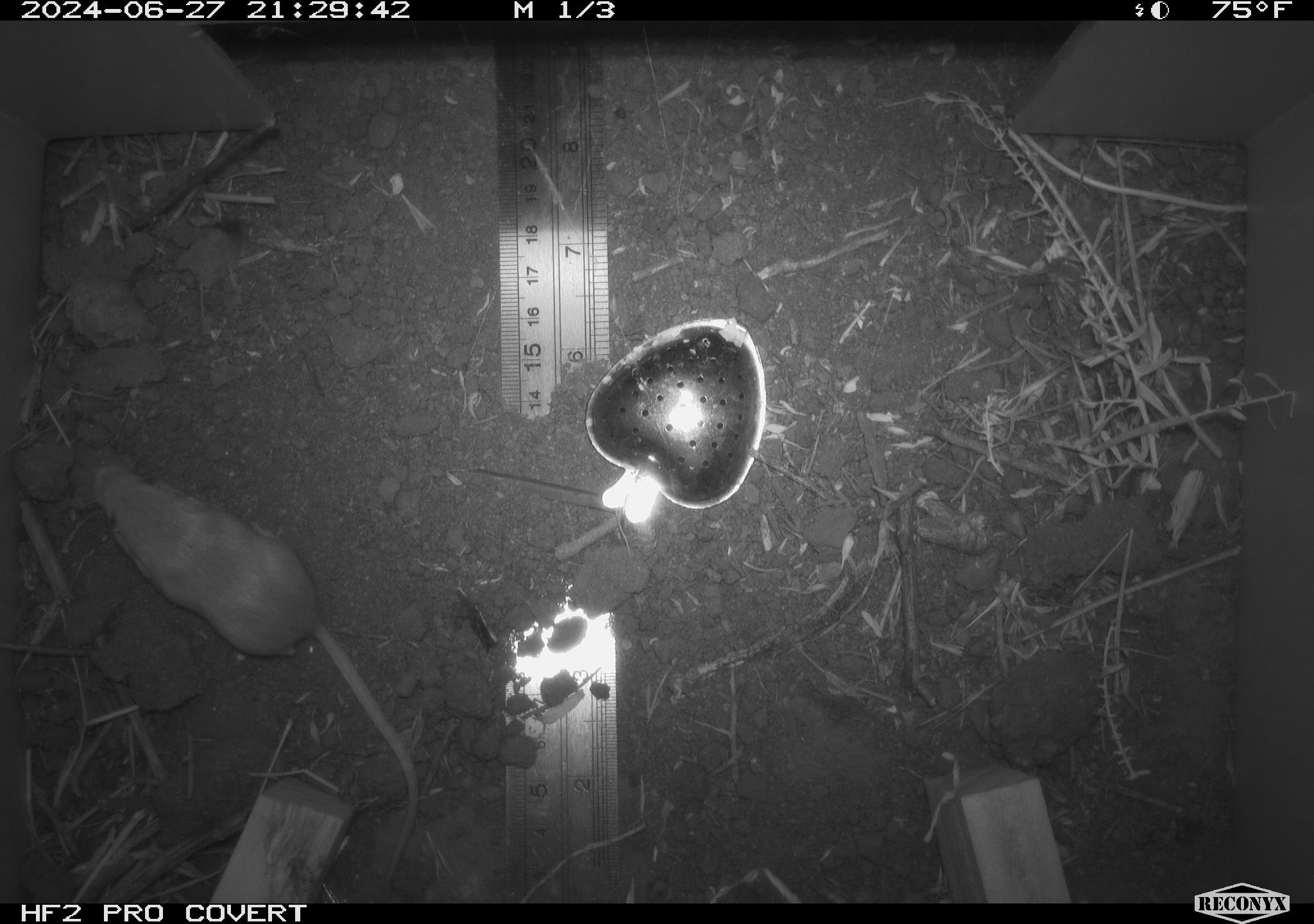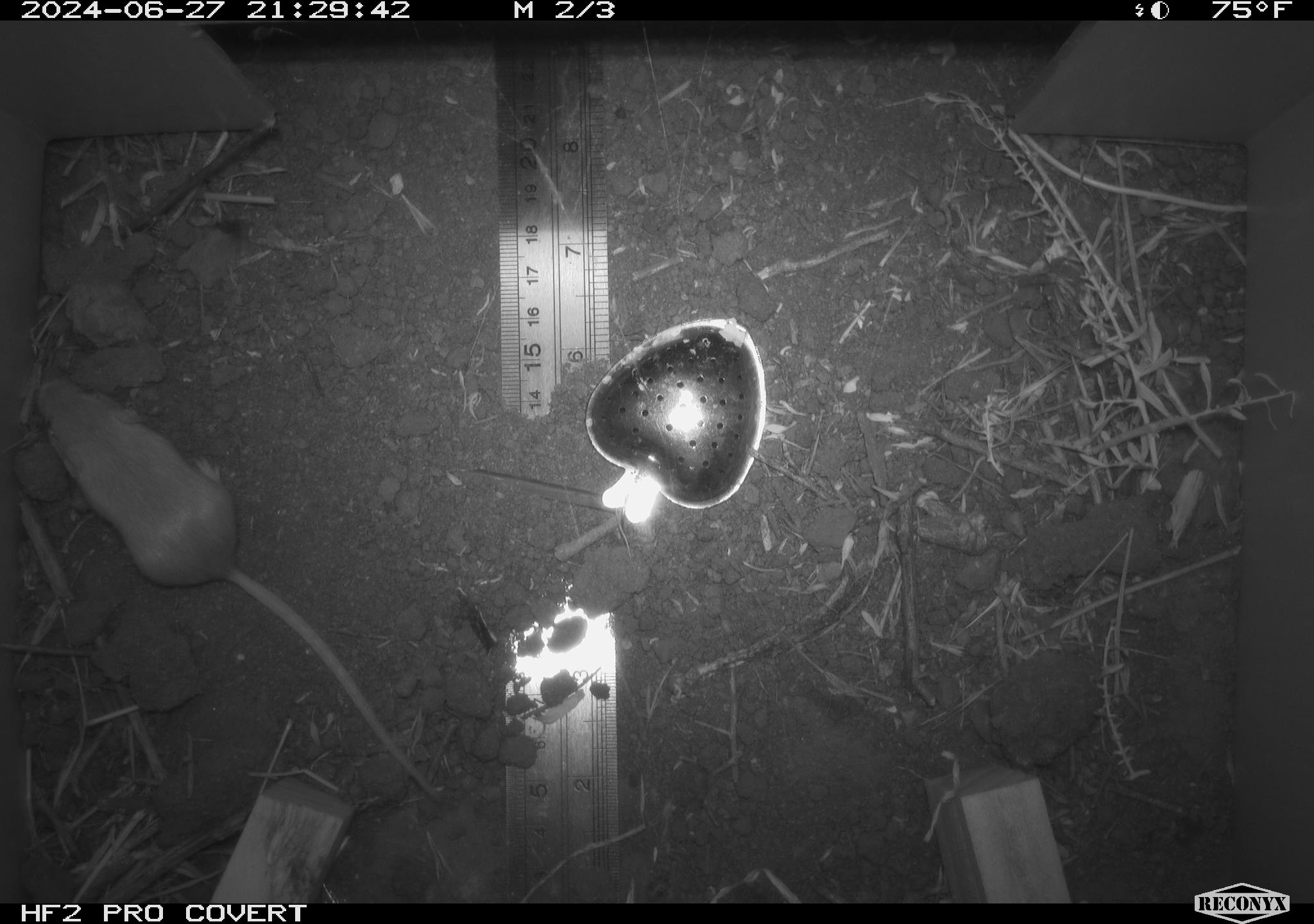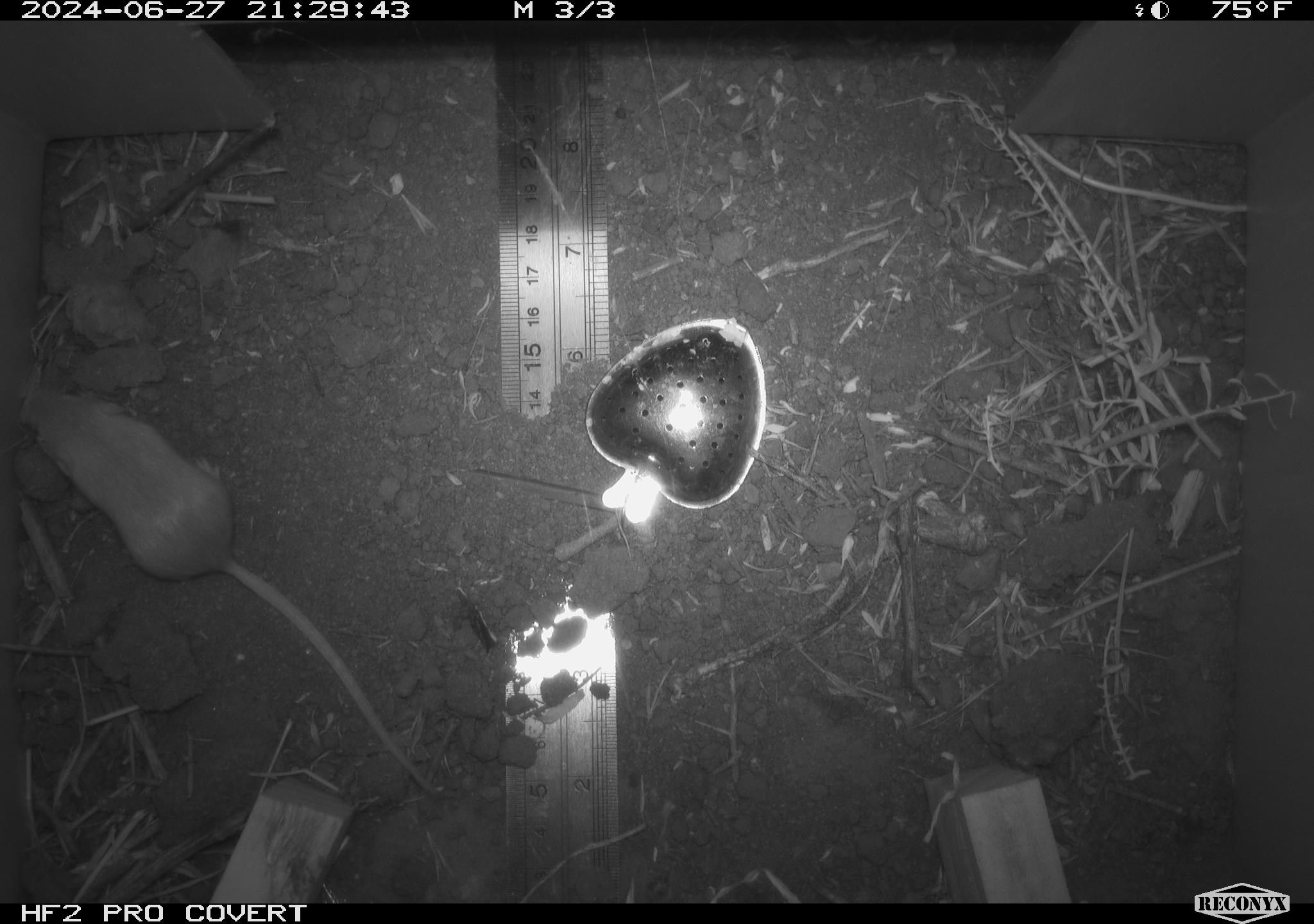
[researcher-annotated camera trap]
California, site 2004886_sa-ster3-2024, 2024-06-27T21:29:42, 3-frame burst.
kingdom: Animalia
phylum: Chordata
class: Mammalia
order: Rodentia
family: Heteromyidae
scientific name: Heteromyidae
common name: kangaroo rats and pocket mice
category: heteromyidae family